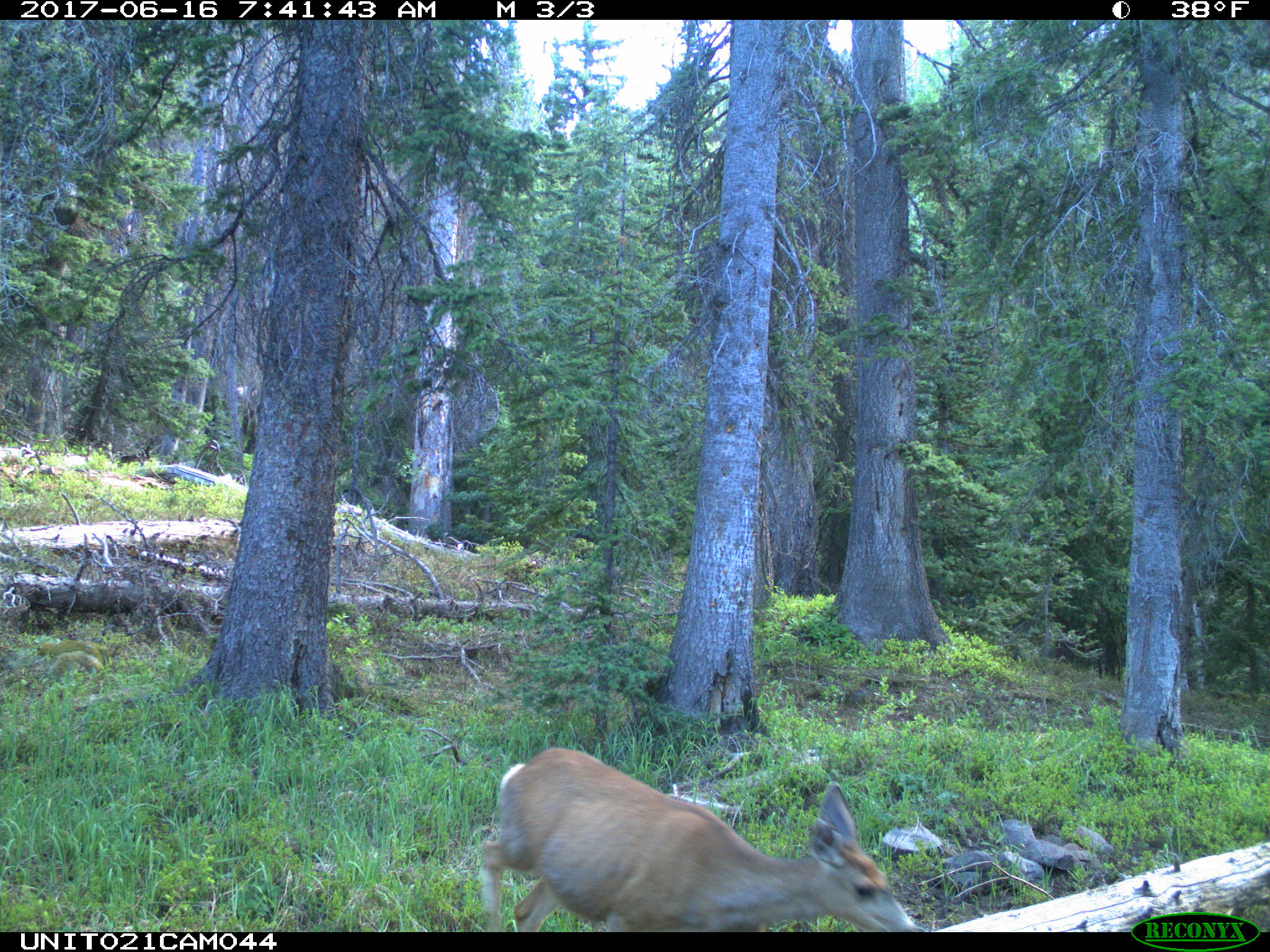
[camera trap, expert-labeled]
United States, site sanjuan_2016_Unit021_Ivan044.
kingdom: Animalia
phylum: Chordata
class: Mammalia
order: Artiodactyla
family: Cervidae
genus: Odocoileus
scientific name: Odocoileus hemionus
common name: mule deer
Odocoileus hemionus (mule deer).